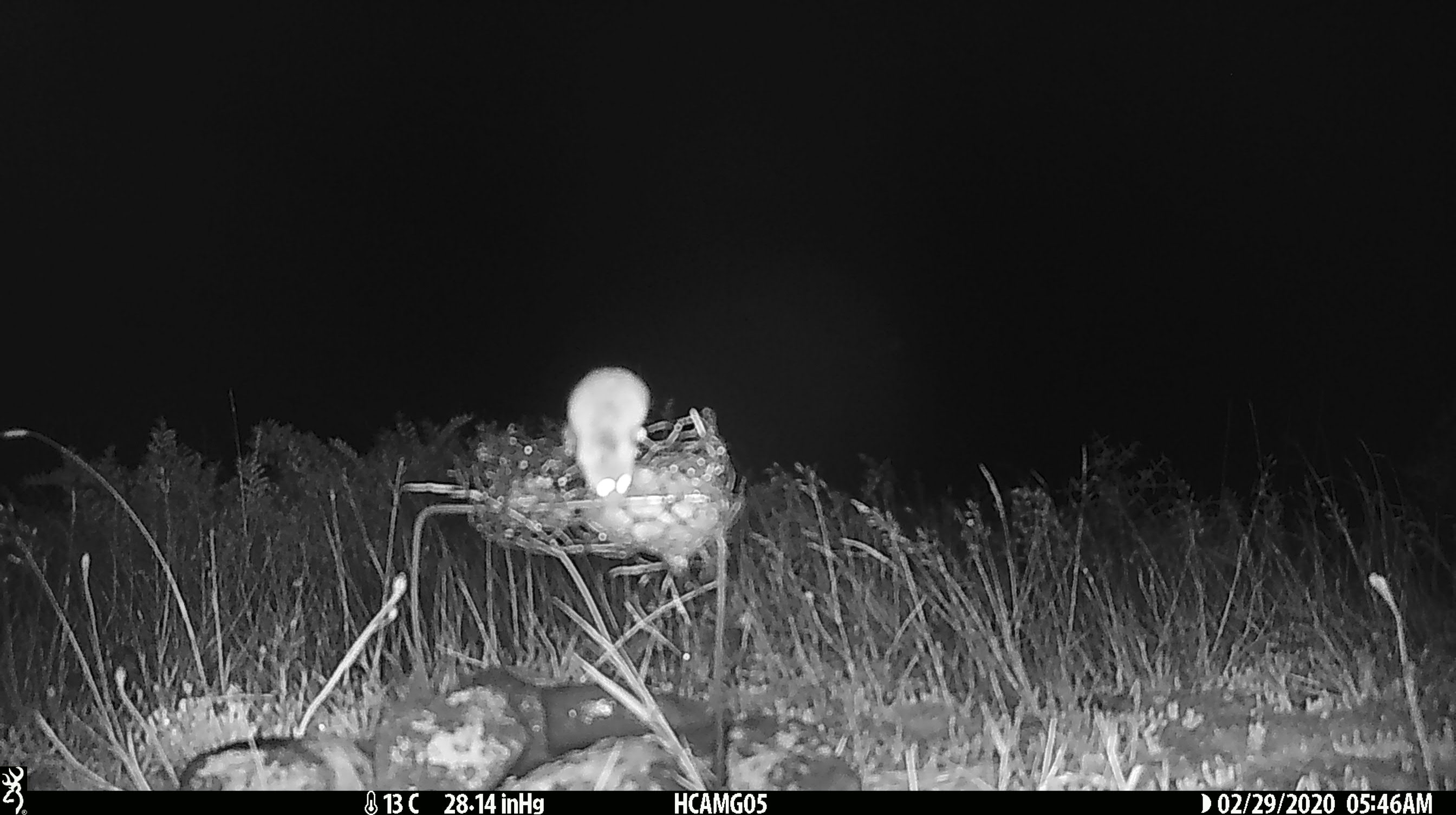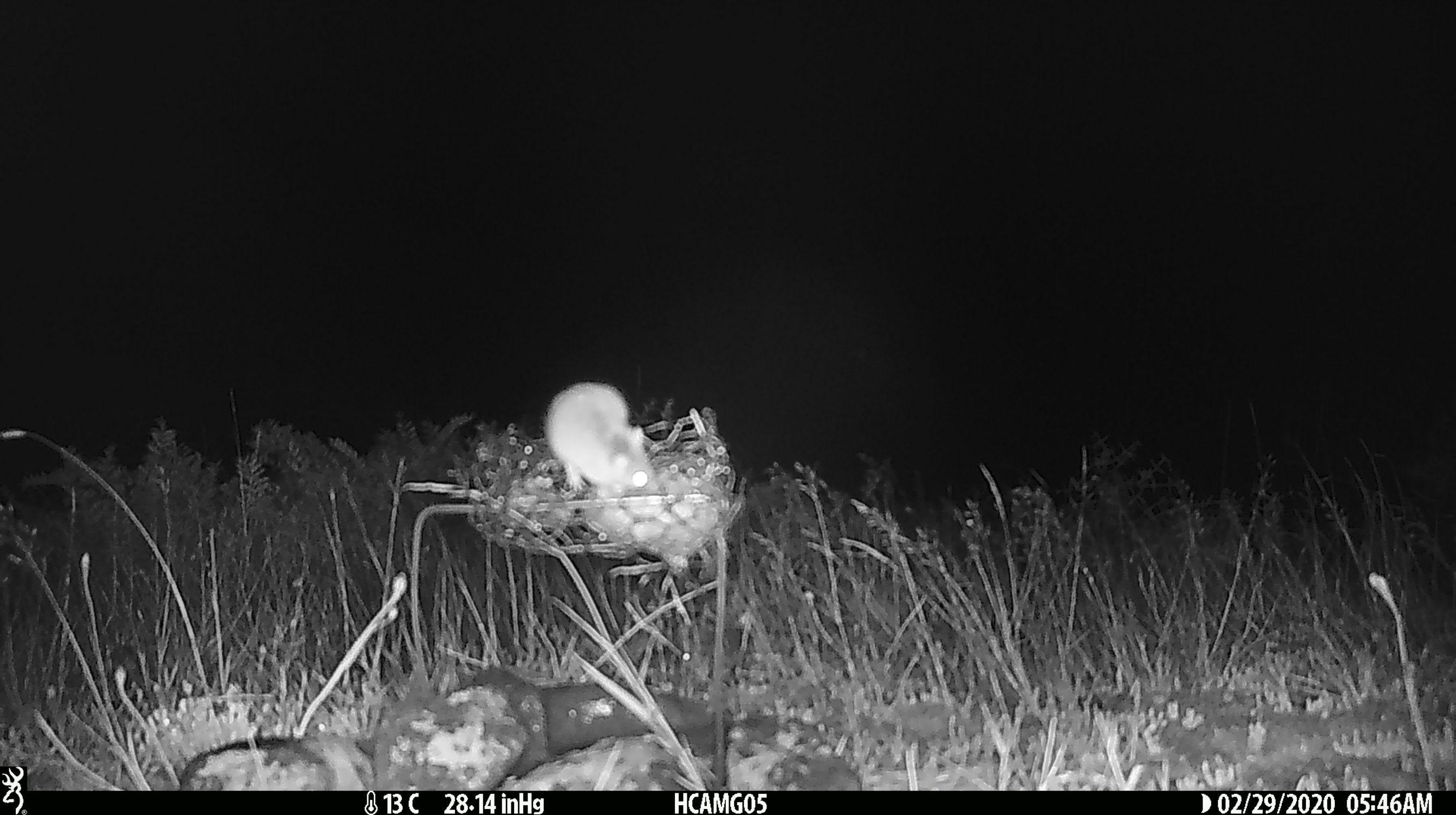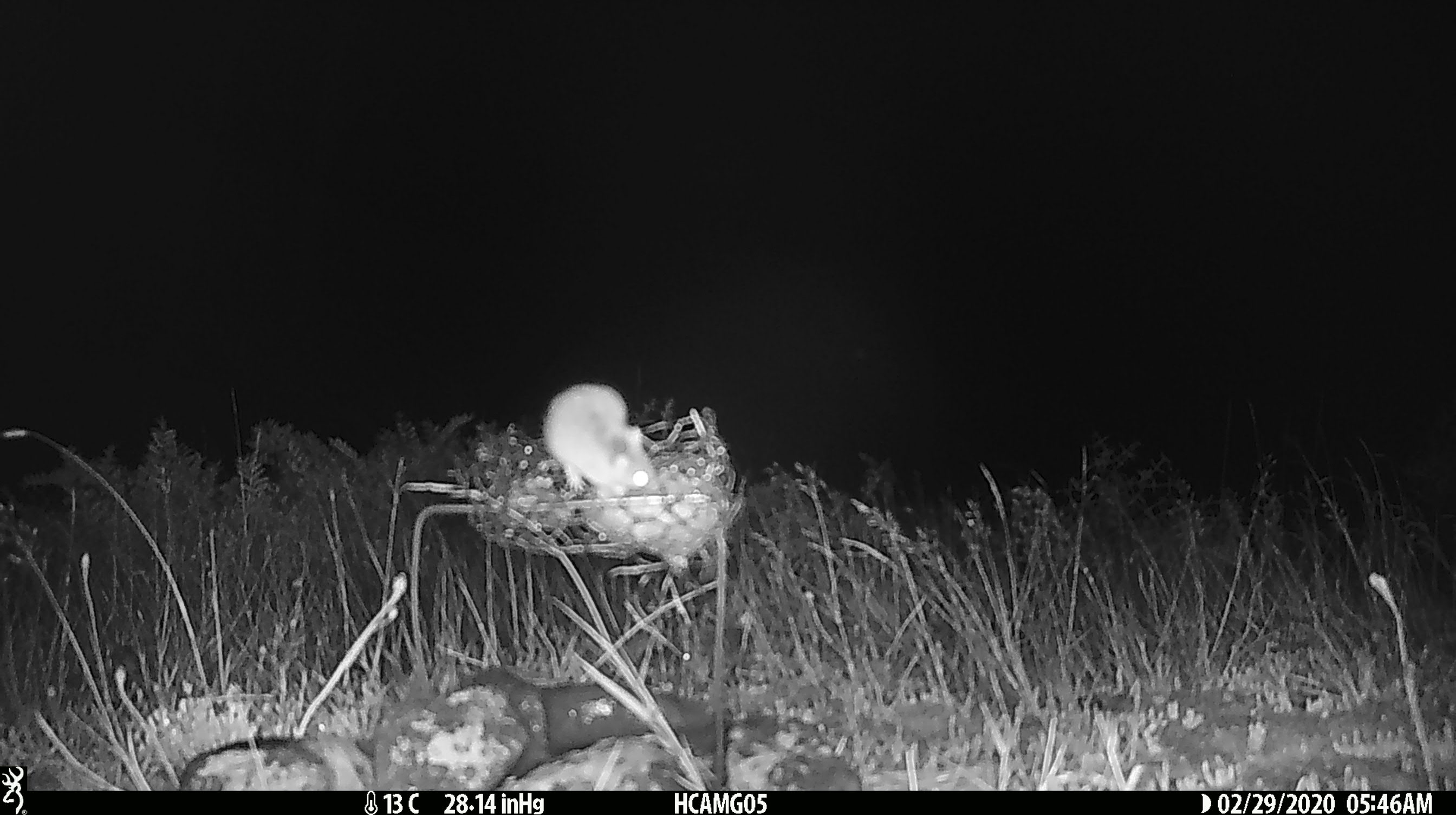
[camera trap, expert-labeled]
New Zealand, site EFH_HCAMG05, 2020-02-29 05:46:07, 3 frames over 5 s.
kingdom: Animalia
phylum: Chordata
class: Mammalia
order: Rodentia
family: Muridae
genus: Mus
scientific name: Mus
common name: mouse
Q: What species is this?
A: Mouse (Mus).